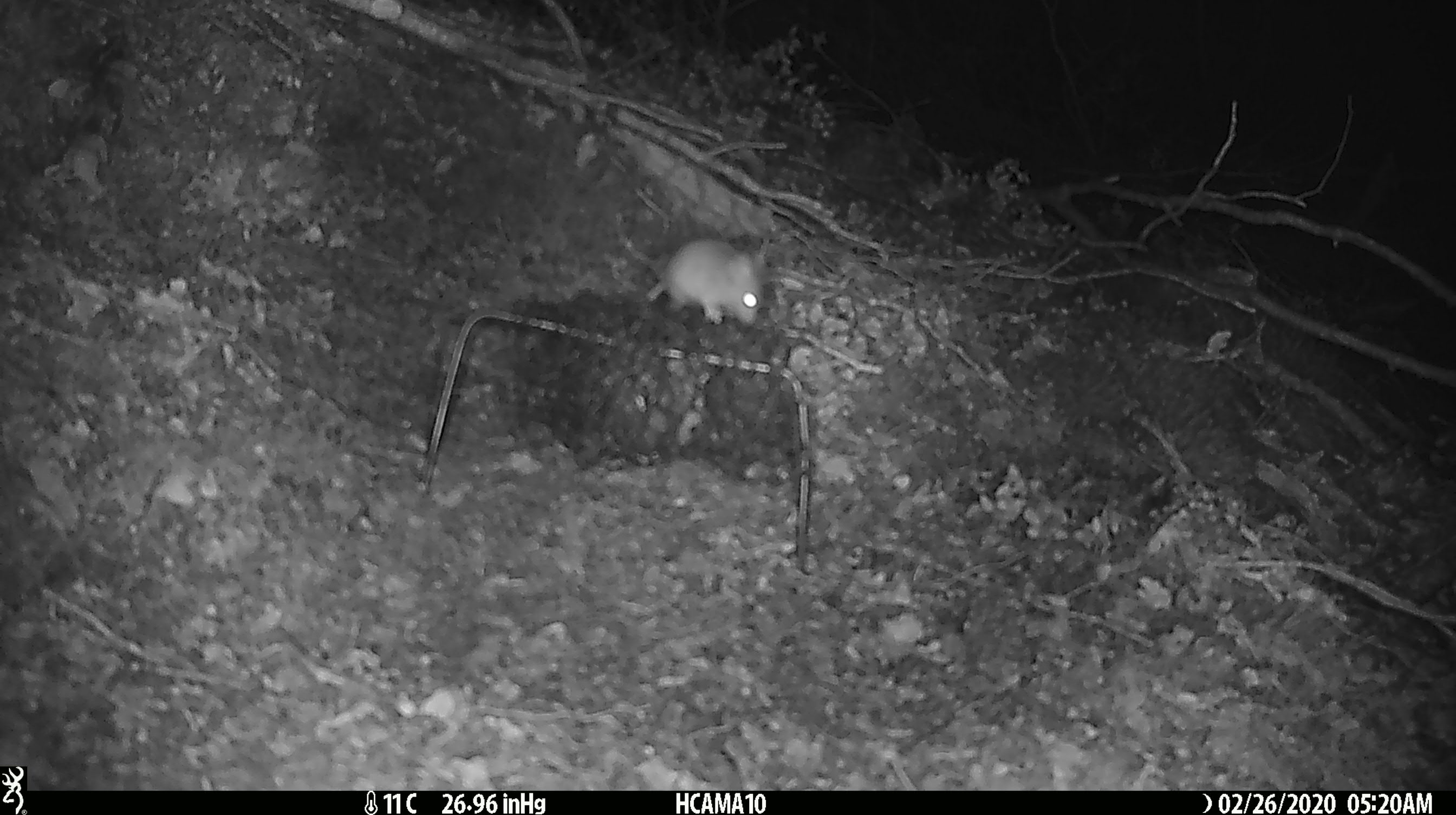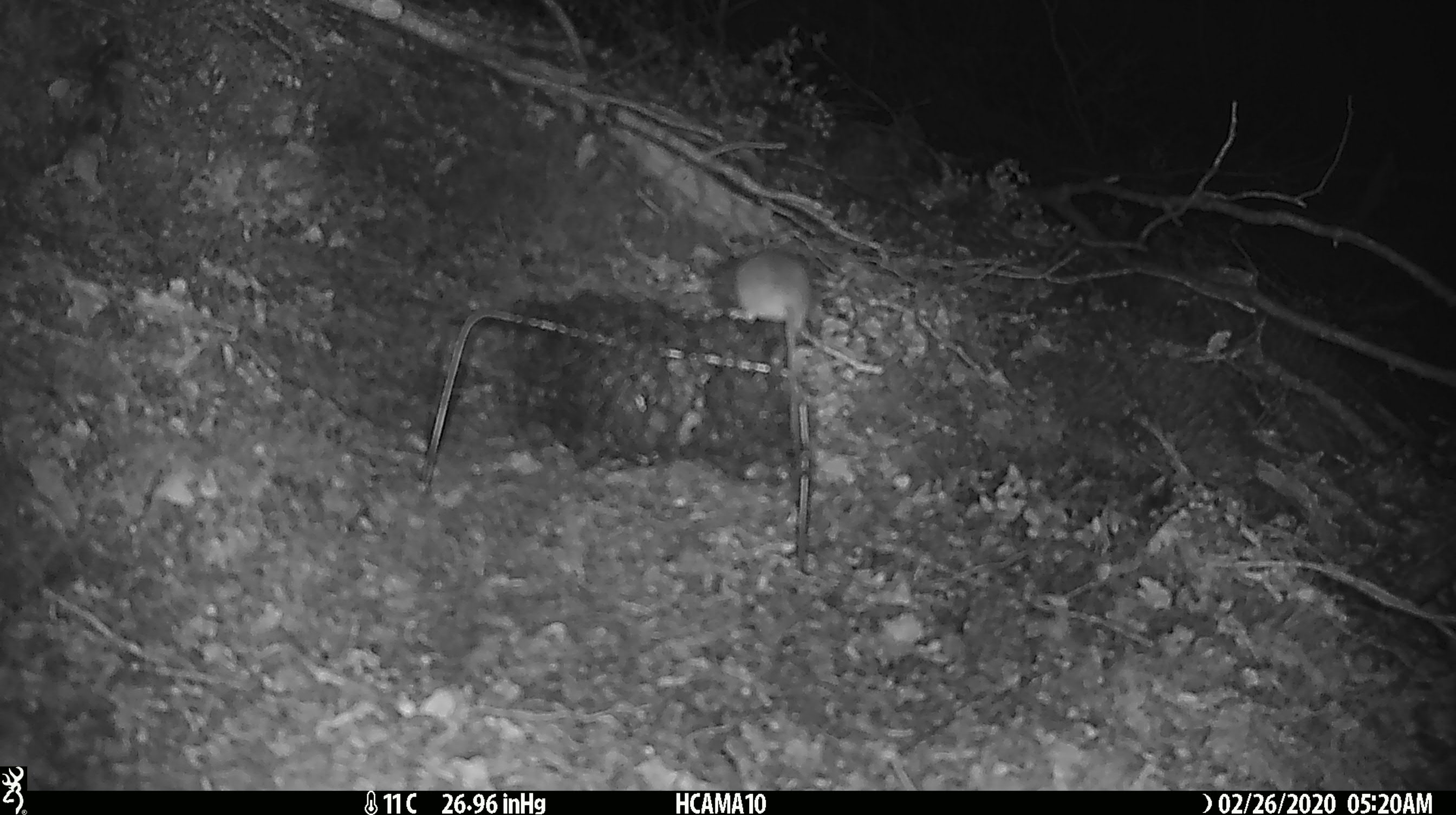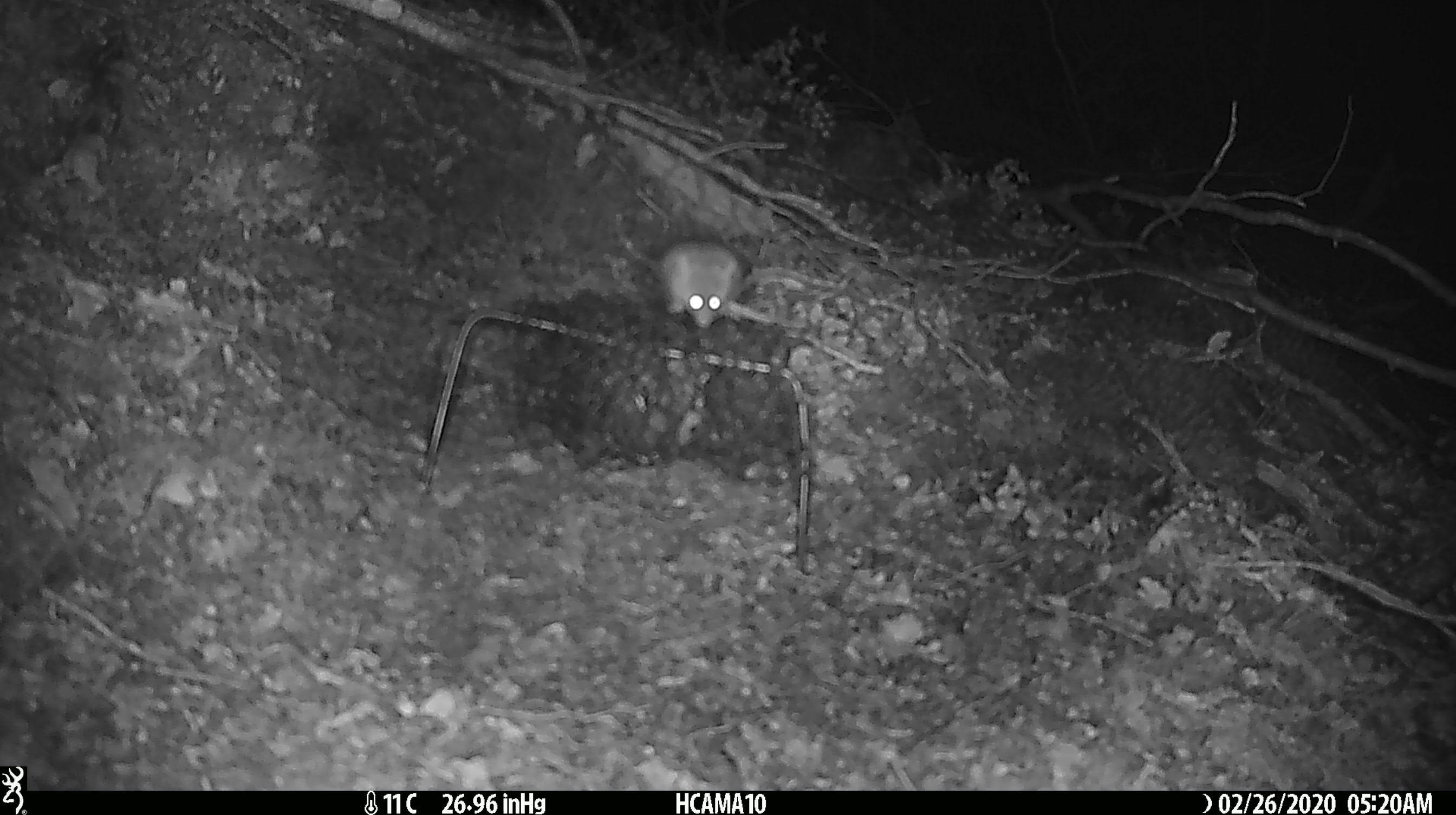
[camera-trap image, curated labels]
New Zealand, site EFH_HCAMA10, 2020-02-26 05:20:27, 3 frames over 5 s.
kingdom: Animalia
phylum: Chordata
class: Mammalia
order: Rodentia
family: Muridae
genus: Mus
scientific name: Mus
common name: mouse